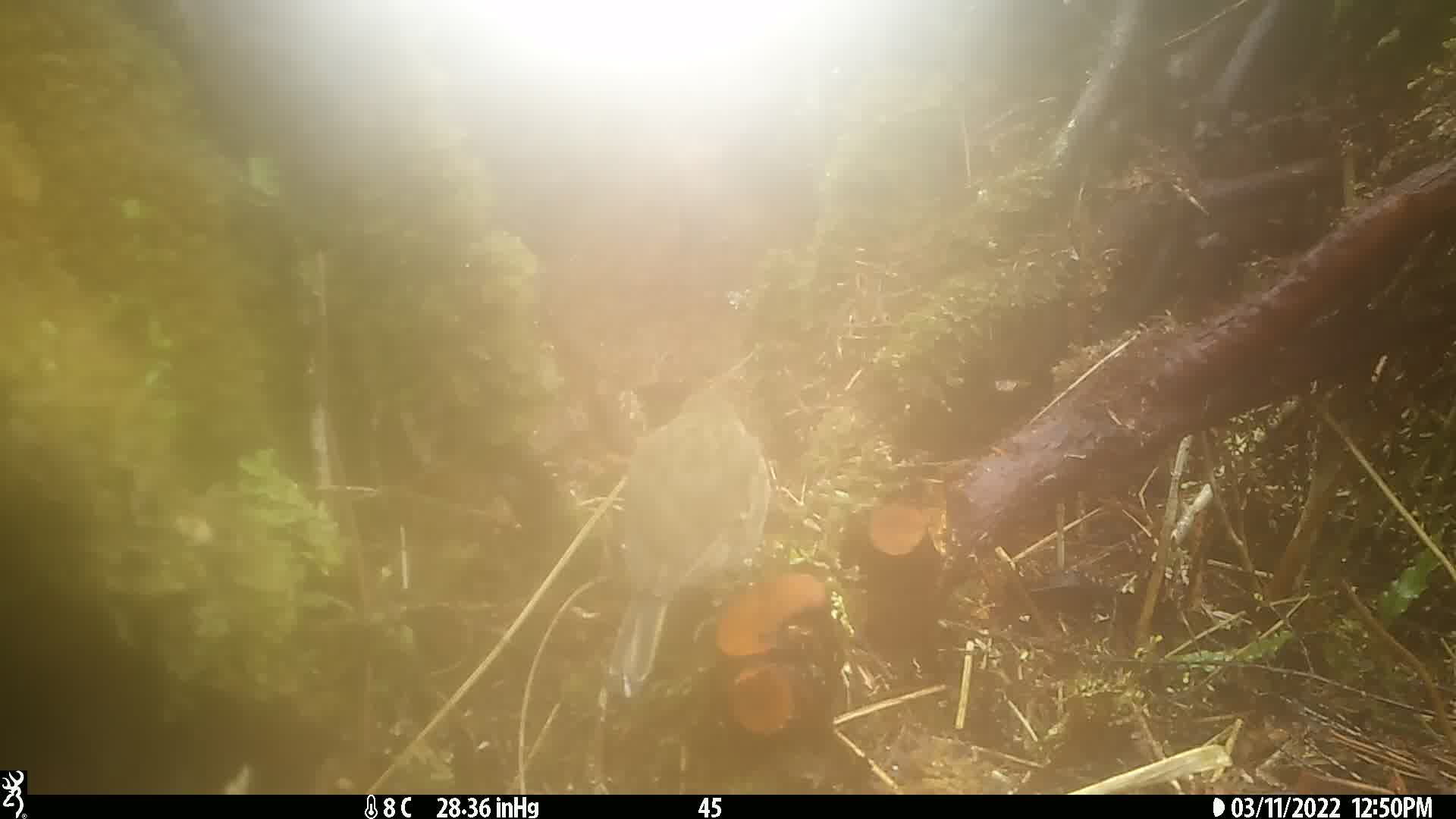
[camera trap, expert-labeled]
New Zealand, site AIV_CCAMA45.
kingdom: Animalia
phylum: Chordata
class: Aves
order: Passeriformes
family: Motacillidae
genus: Anthus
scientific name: Anthus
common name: pipit